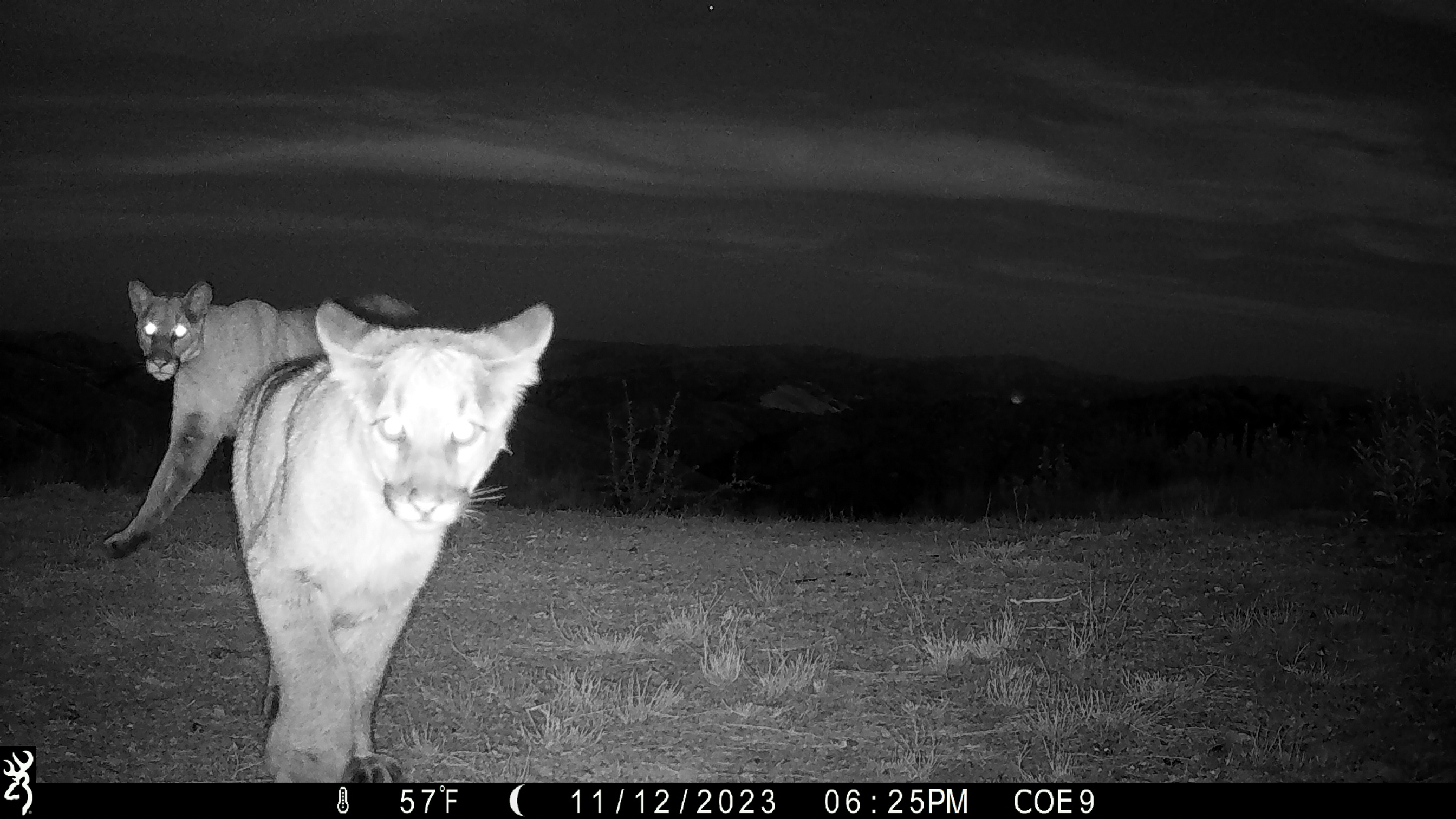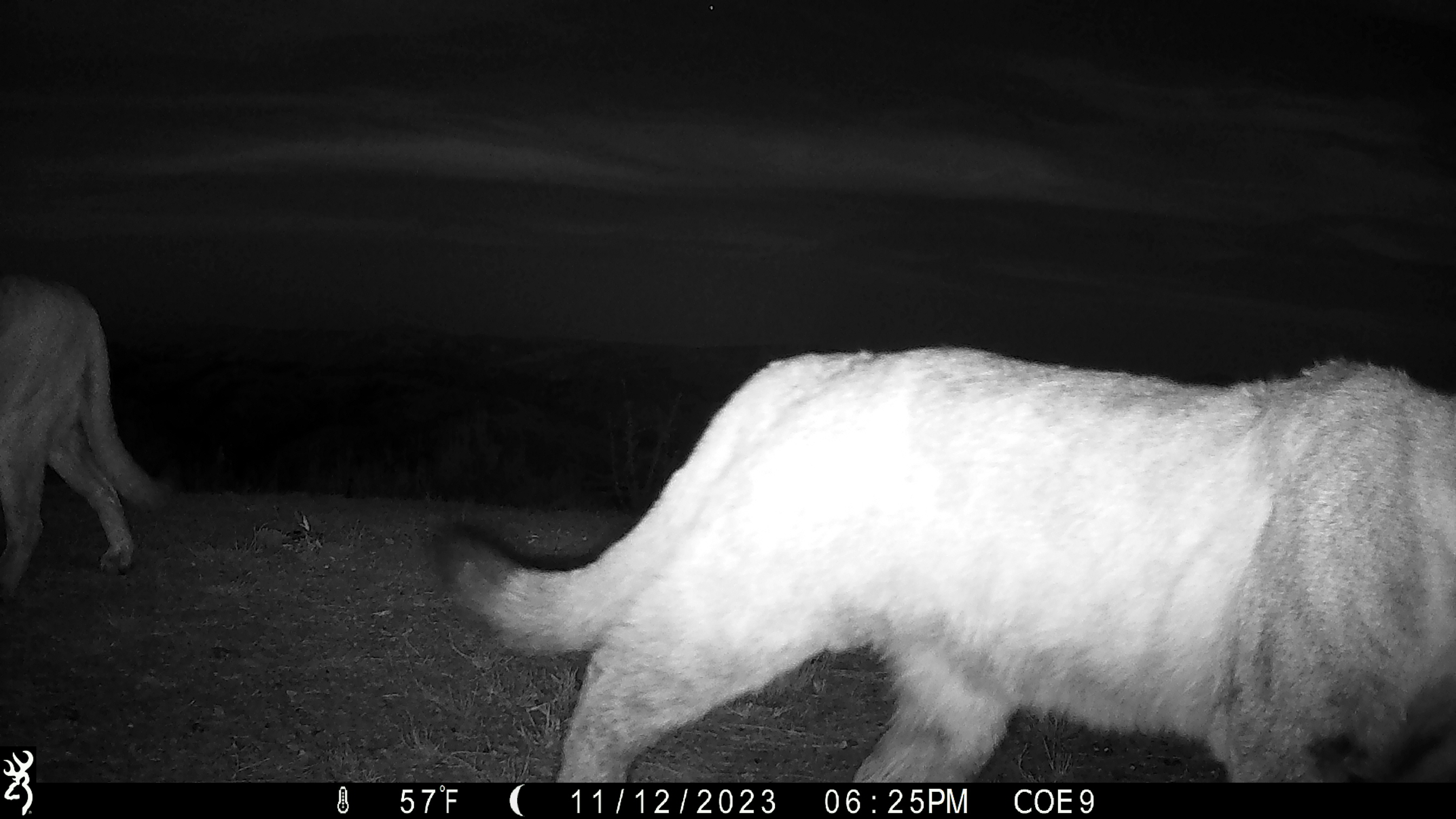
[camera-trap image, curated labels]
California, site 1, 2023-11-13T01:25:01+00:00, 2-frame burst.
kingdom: Animalia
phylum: Chordata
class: Mammalia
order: Carnivora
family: Felidae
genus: Puma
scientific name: Puma concolor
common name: puma